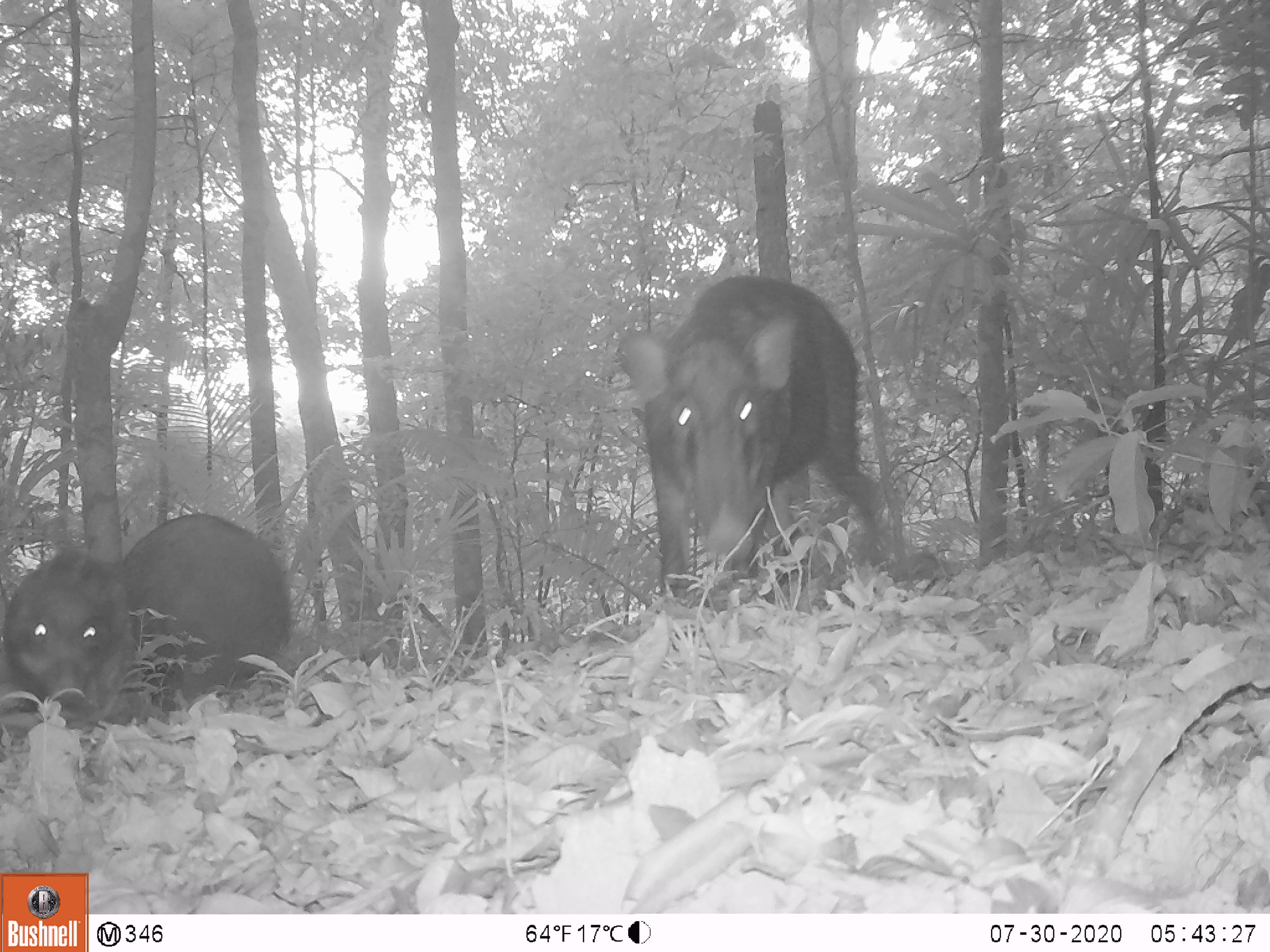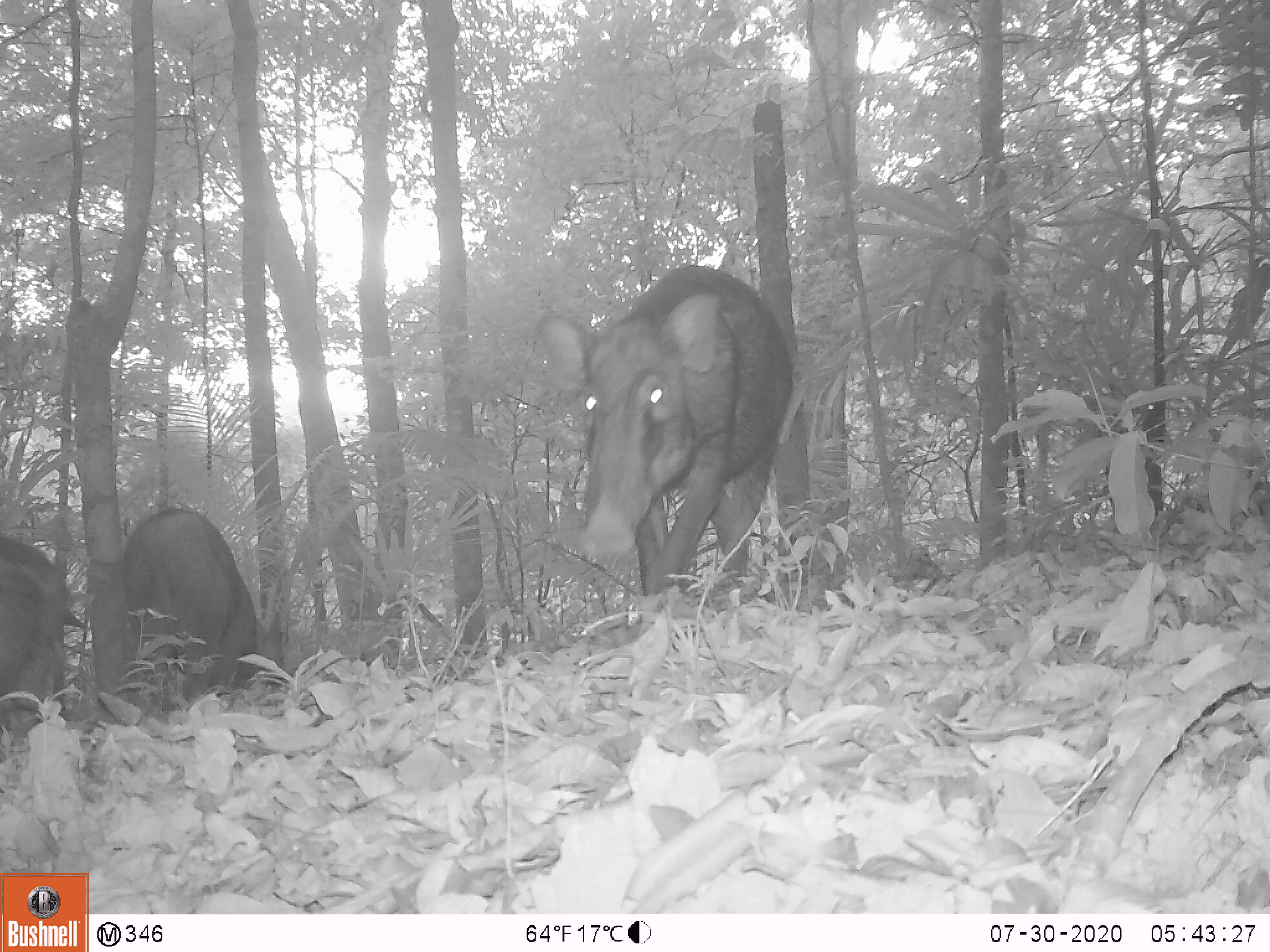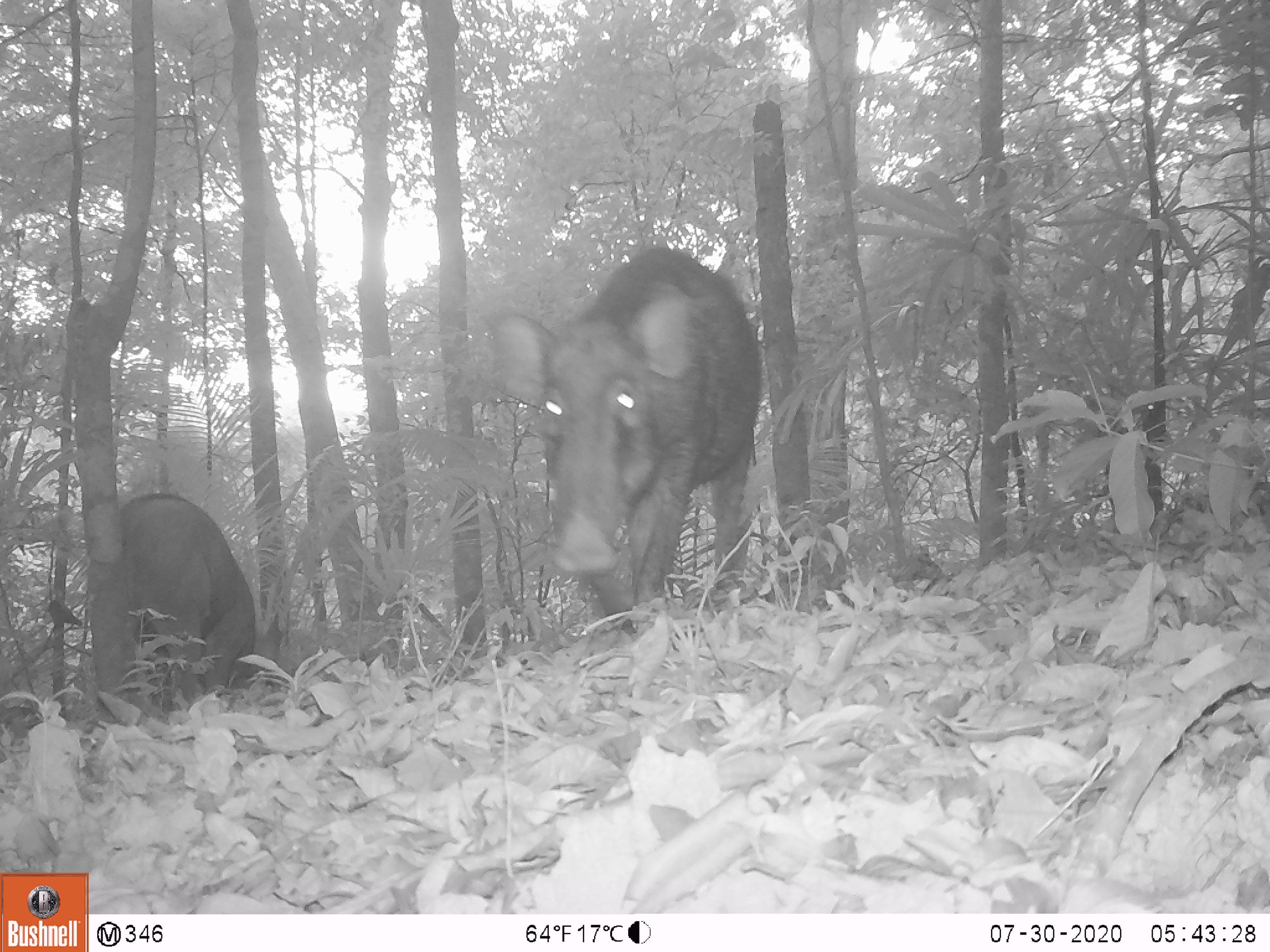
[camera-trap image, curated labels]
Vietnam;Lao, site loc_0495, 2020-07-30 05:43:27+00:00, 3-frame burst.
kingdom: Animalia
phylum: Chordata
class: Mammalia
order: Artiodactyla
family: Suidae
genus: Sus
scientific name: Sus scrofa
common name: eurasian wild pig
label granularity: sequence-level